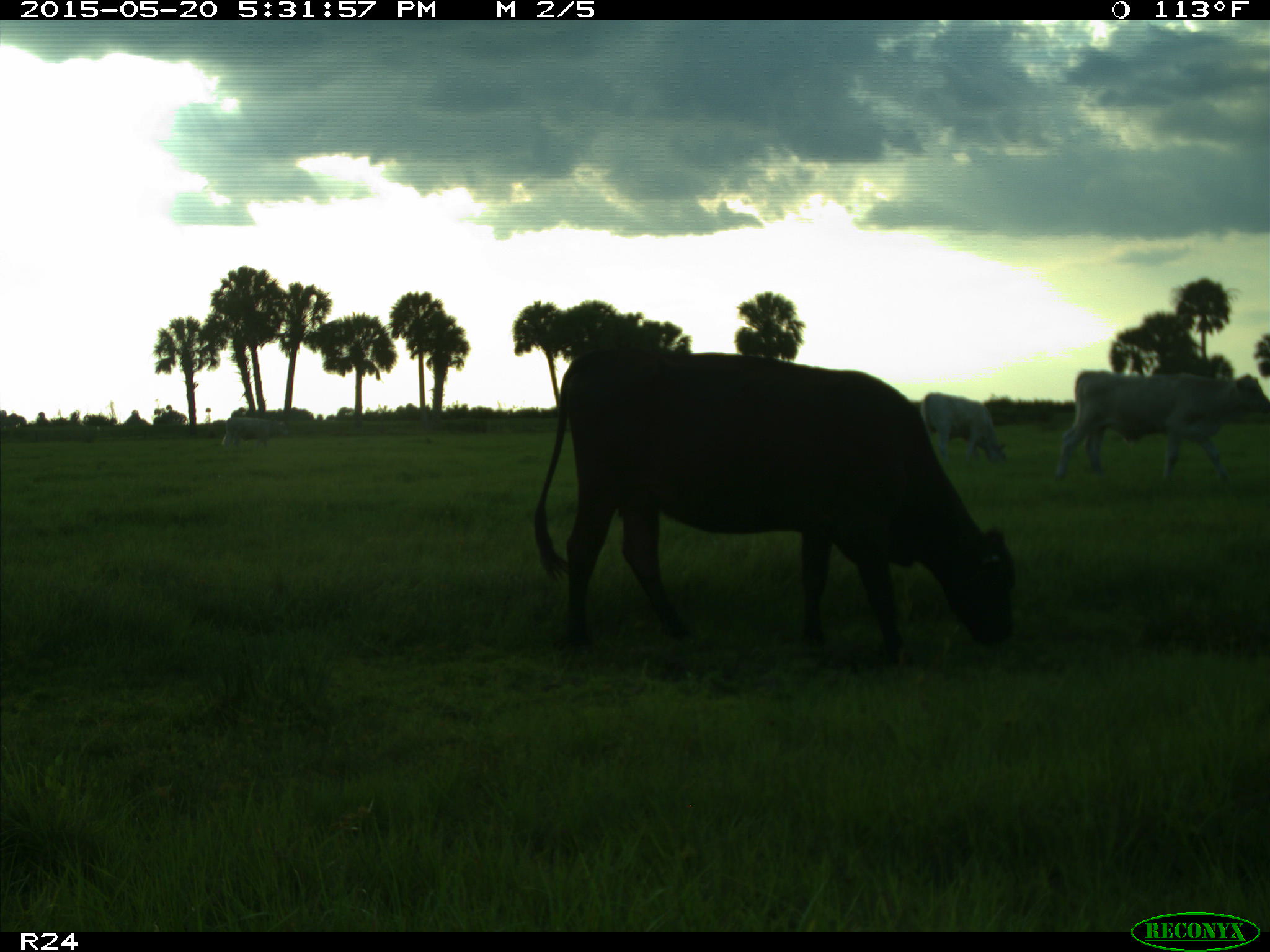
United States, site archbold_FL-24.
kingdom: Animalia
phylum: Chordata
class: Mammalia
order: Artiodactyla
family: Bovidae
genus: Bos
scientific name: Bos taurus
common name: domestic cow